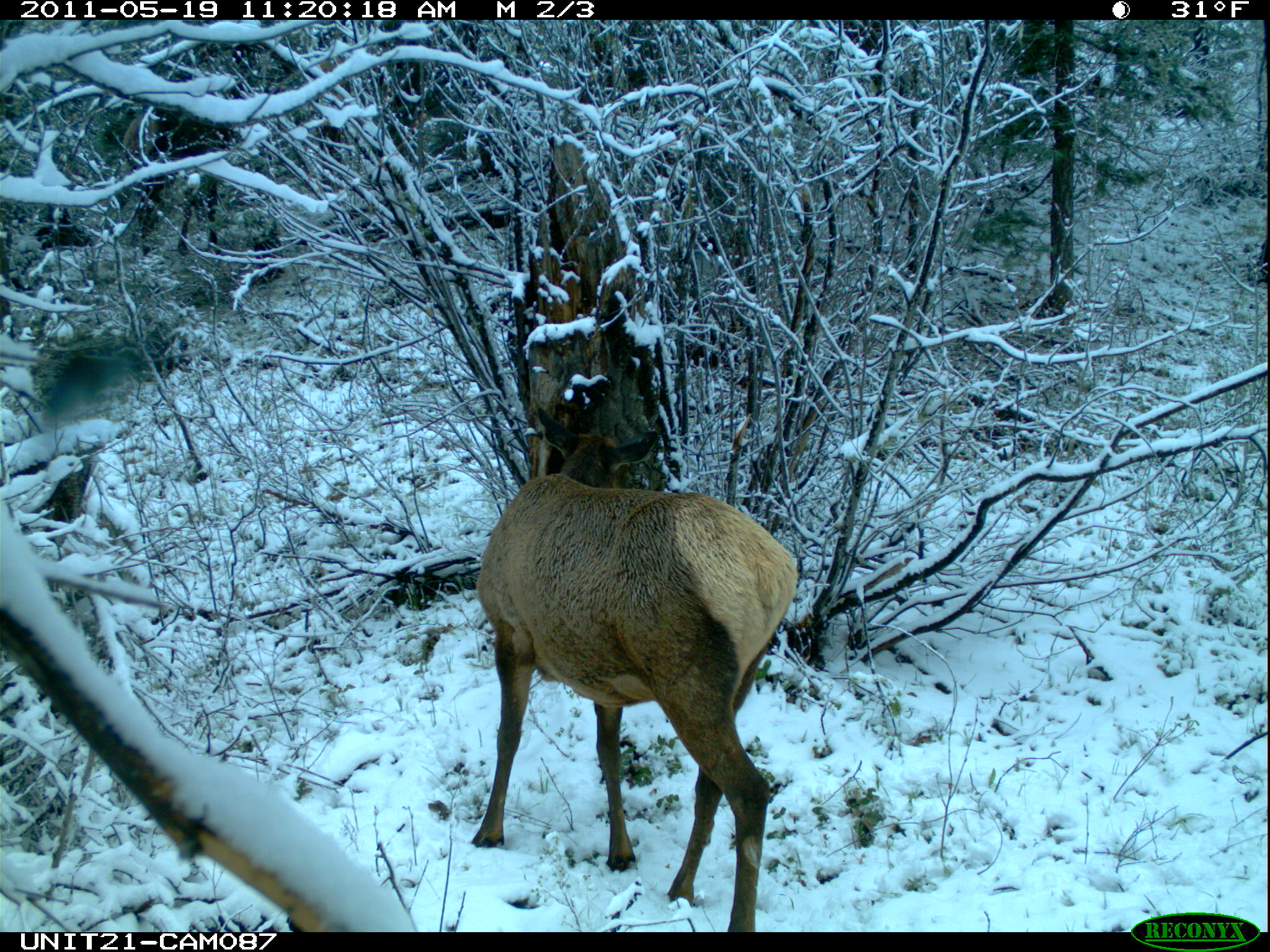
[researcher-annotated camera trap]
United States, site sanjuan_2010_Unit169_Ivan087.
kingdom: Animalia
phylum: Chordata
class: Mammalia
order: Artiodactyla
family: Cervidae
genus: Cervus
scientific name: Cervus elaphus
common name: red deer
Cervus elaphus (red deer).